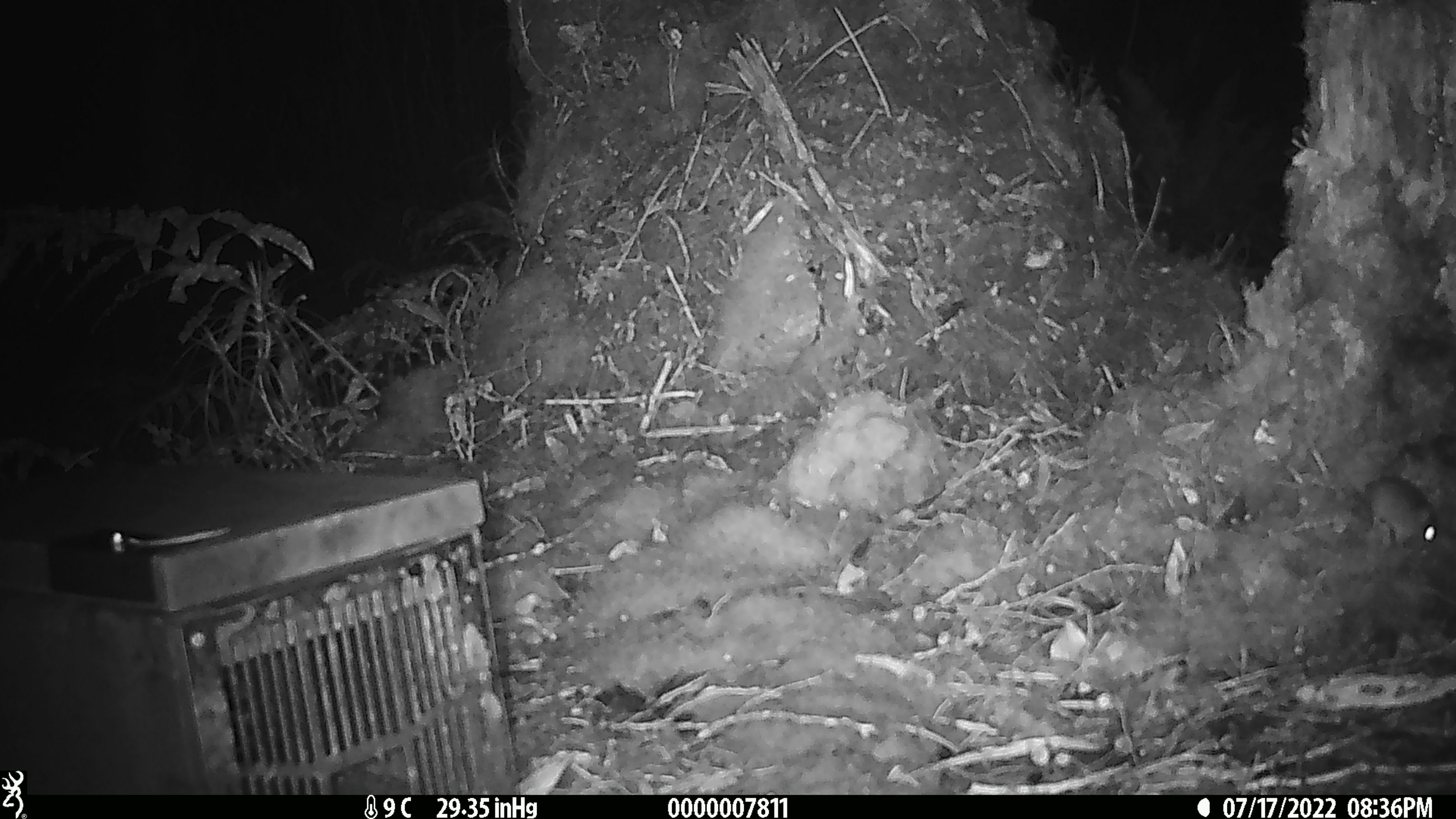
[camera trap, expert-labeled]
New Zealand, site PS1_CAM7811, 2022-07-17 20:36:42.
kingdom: Animalia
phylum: Chordata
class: Mammalia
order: Rodentia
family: Muridae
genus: Mus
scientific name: Mus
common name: mouse